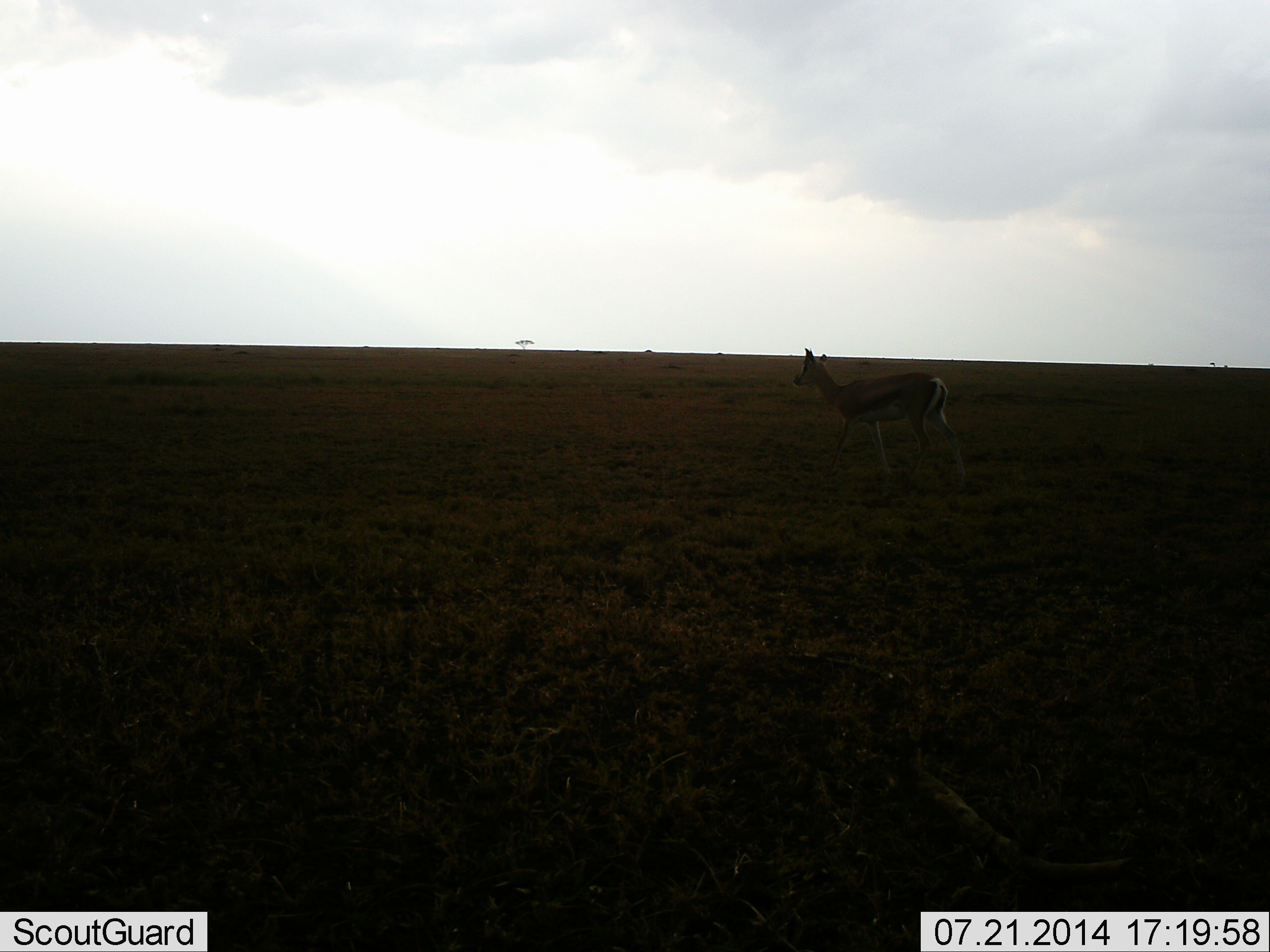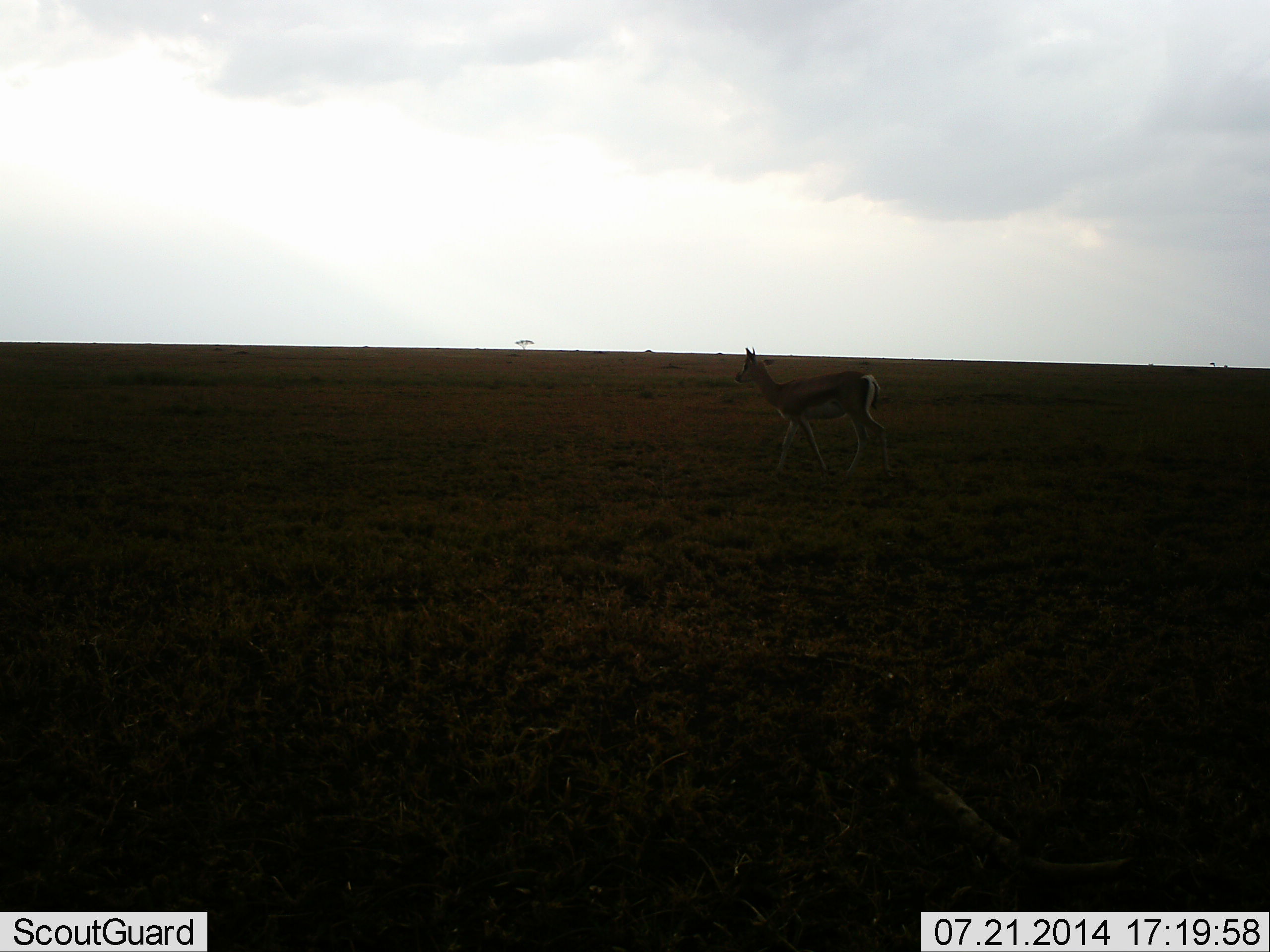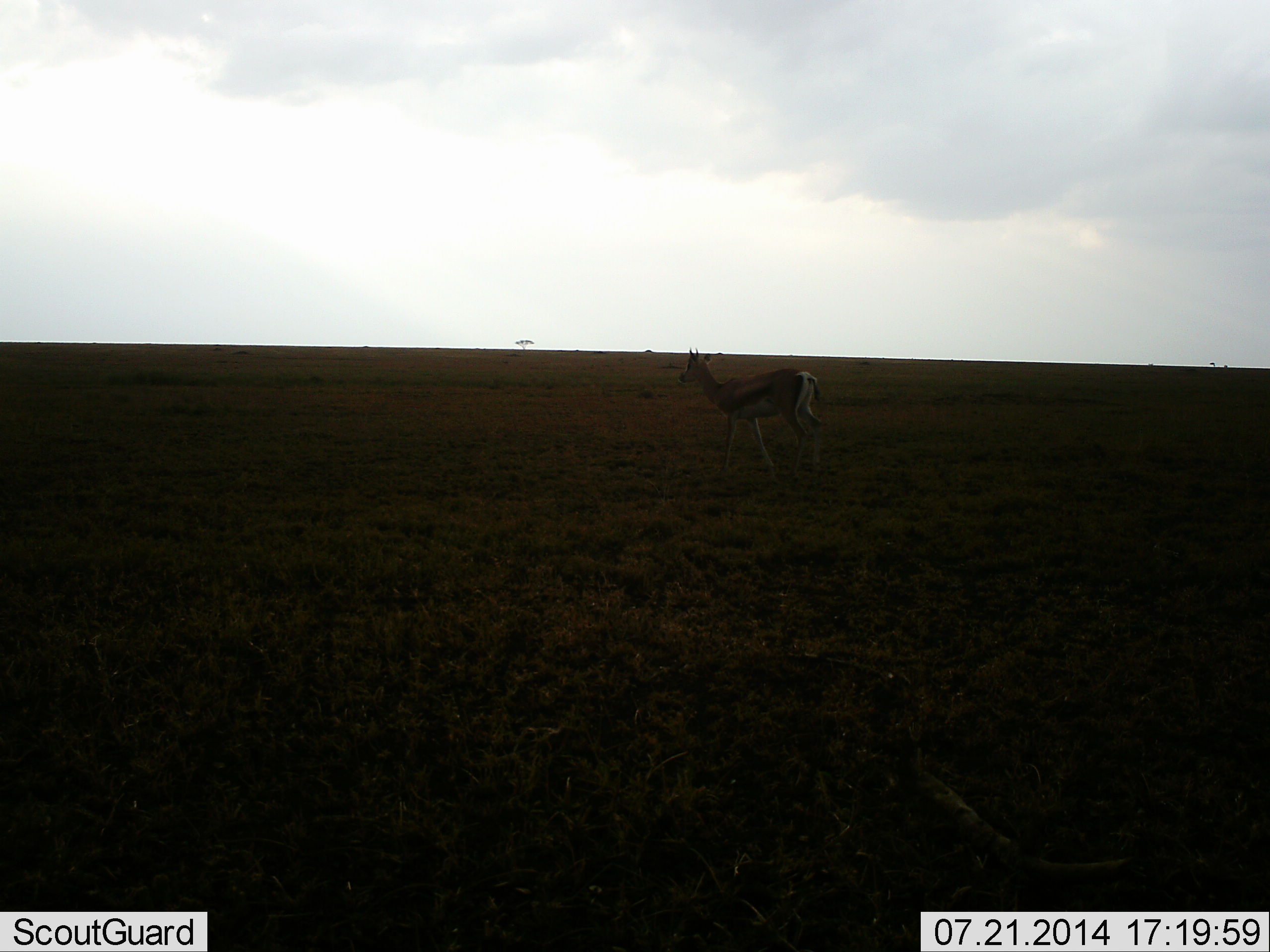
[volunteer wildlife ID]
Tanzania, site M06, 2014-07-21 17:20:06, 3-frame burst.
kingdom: Animalia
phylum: Chordata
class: Mammalia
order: Artiodactyla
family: Bovidae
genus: Eudorcas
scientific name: Eudorcas thomsonii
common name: thomson's gazelle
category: gazellethomsons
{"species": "gazellethomsons (thomson's gazelle) (Eudorcas thomsonii)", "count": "1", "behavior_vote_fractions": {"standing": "10%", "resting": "0%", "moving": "90%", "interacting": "0%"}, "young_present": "0%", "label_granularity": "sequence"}